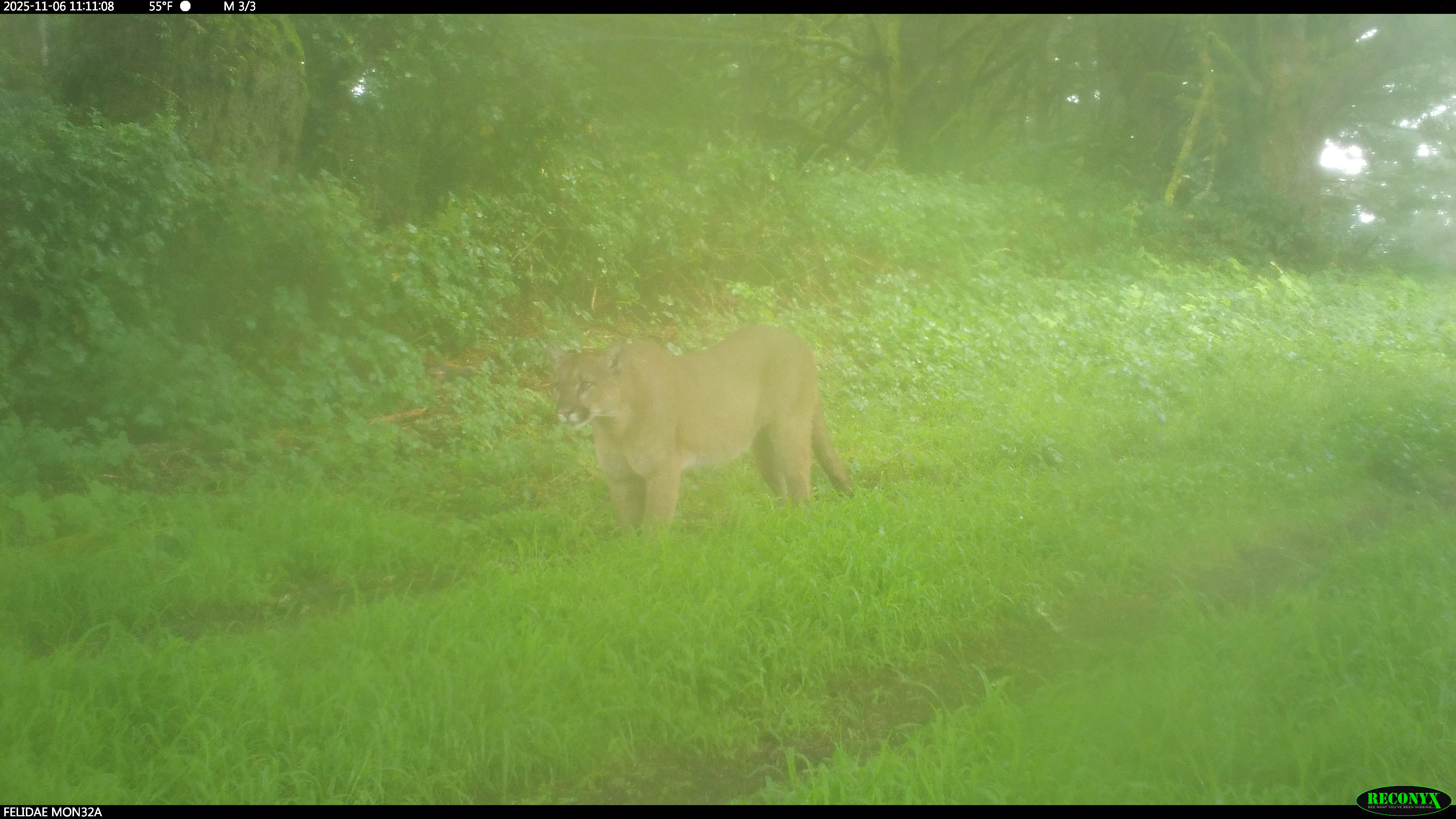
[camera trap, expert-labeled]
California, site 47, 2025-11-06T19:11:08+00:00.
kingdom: Animalia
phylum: Chordata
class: Mammalia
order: Carnivora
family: Felidae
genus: Puma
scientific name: Puma concolor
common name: puma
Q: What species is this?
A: Puma (Puma concolor).